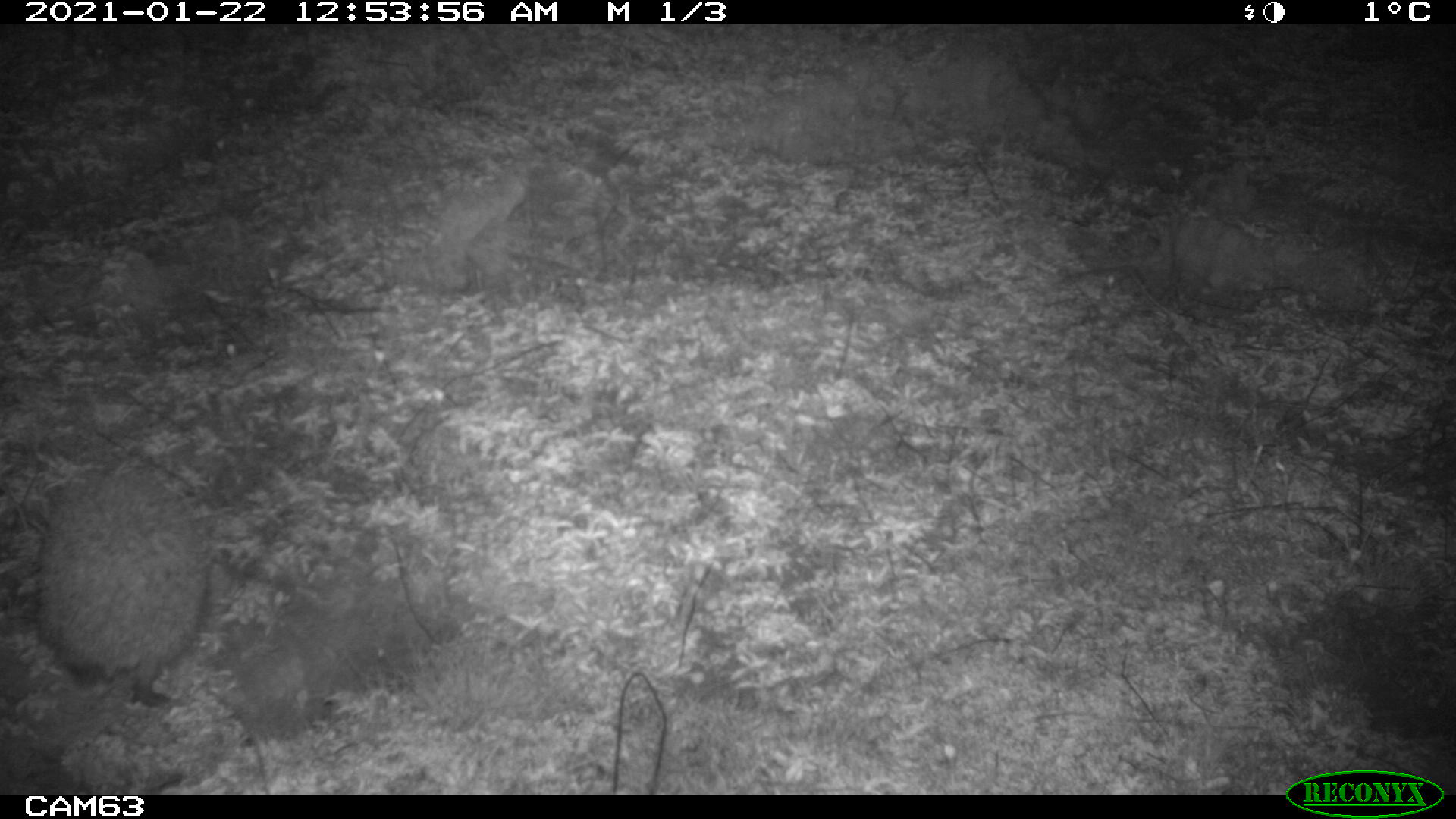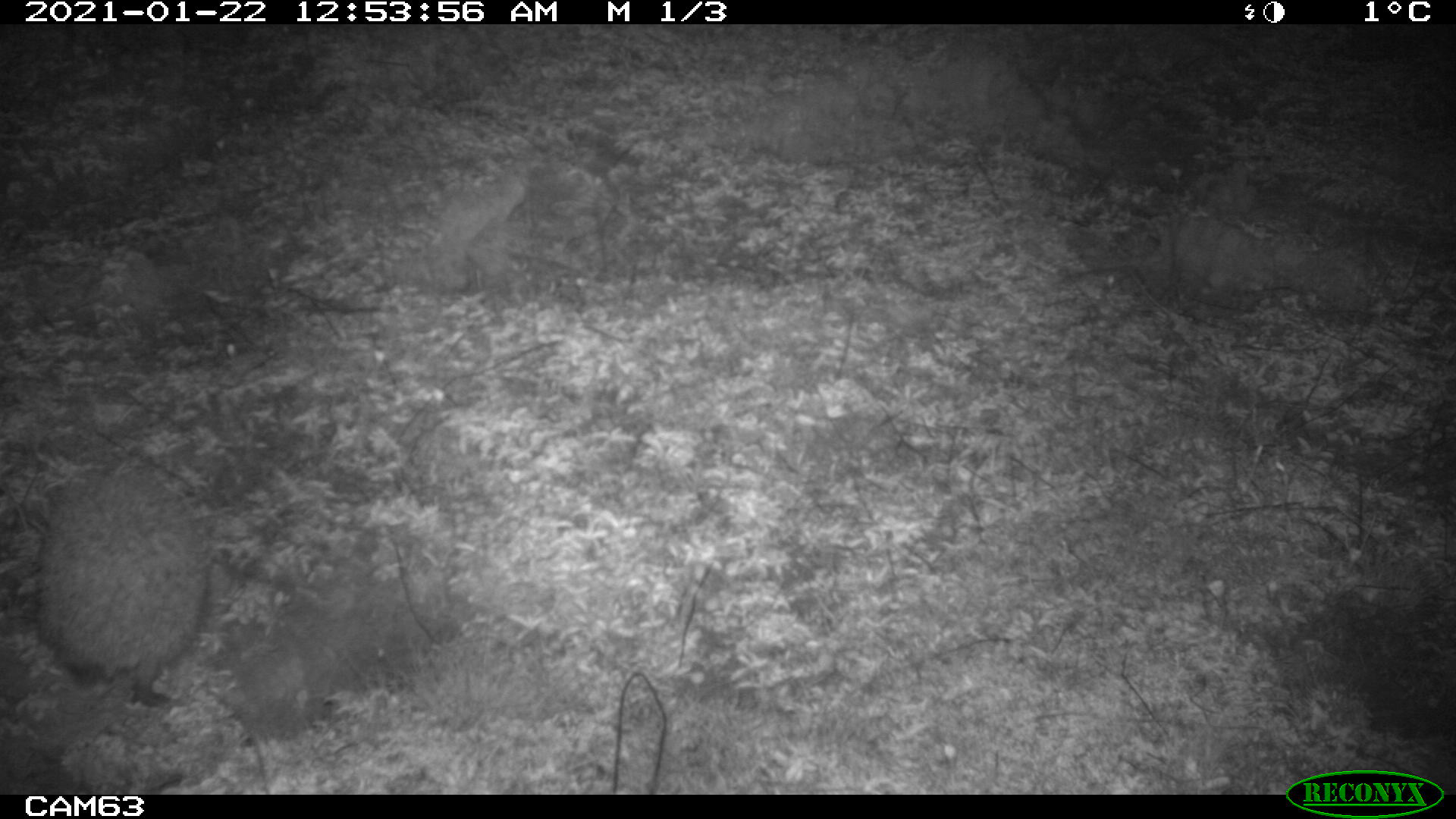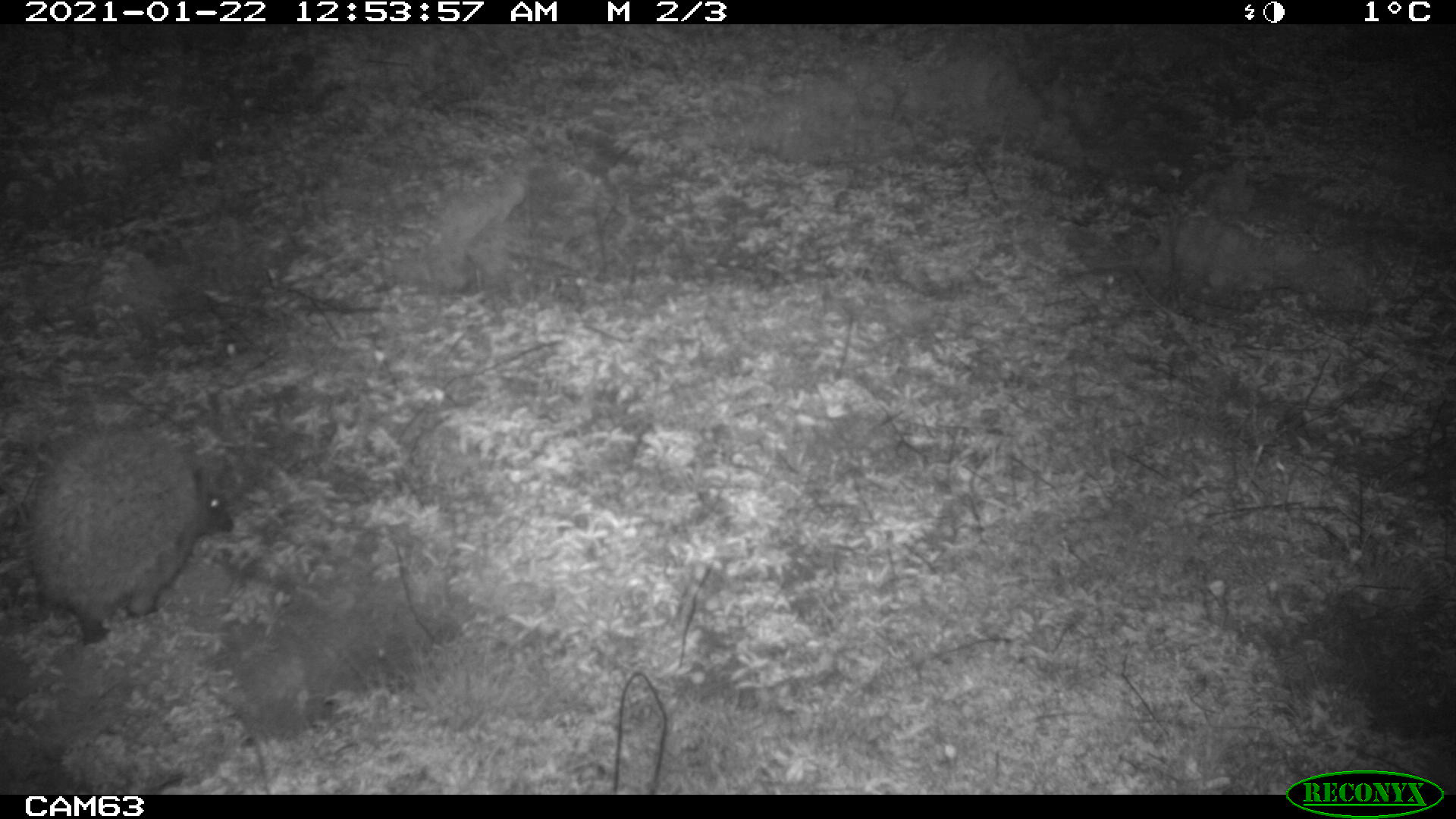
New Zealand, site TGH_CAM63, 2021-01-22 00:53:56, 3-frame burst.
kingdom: Animalia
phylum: Chordata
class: Mammalia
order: Eulipotyphla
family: Erinaceidae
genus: Erinaceus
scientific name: Erinaceus europaeus europaeus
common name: european hedgehog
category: hedgehog